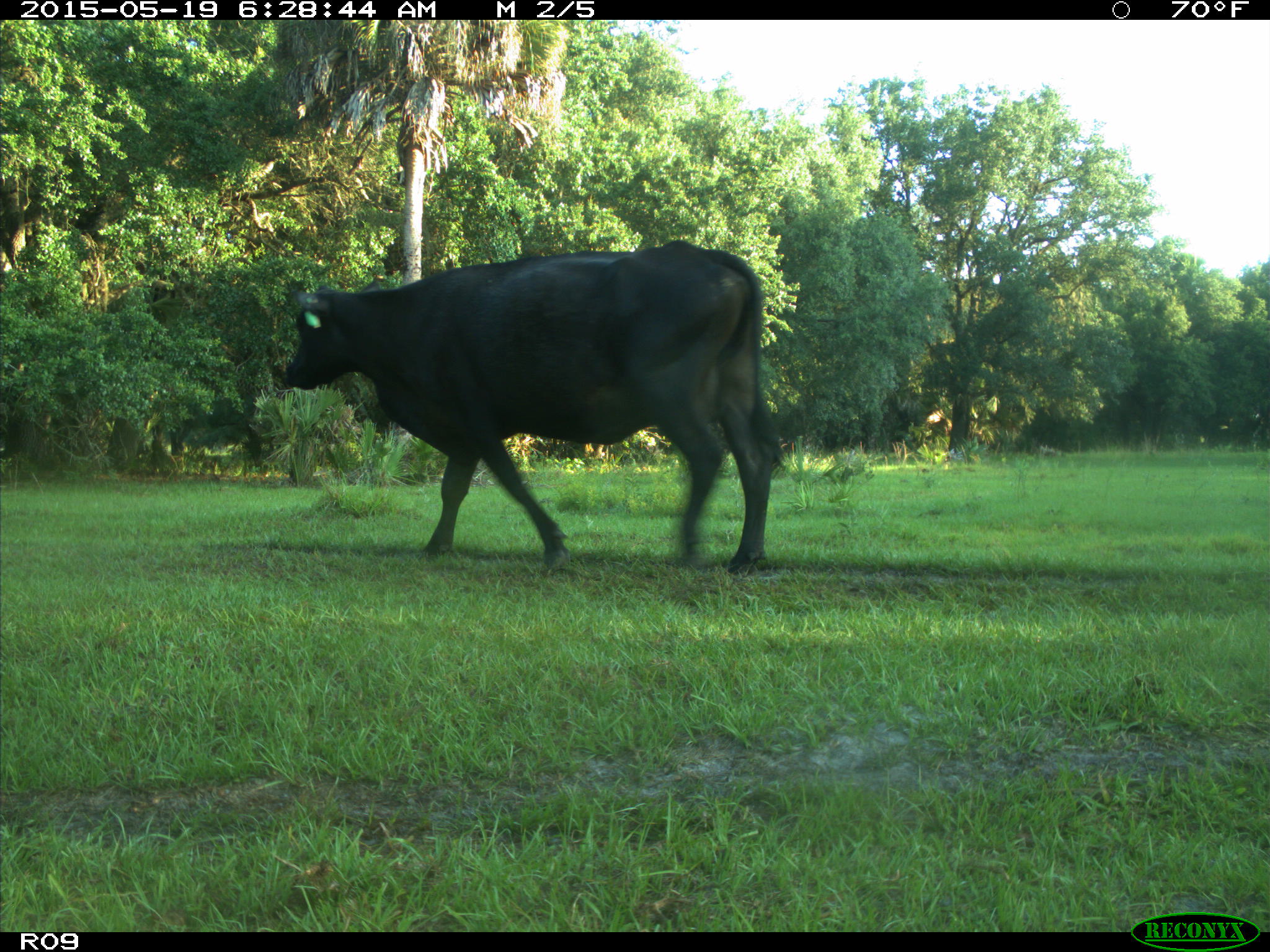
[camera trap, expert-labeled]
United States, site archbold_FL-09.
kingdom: Animalia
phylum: Chordata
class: Mammalia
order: Artiodactyla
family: Bovidae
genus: Bos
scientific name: Bos taurus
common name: domestic cow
Bos taurus (domestic cow).